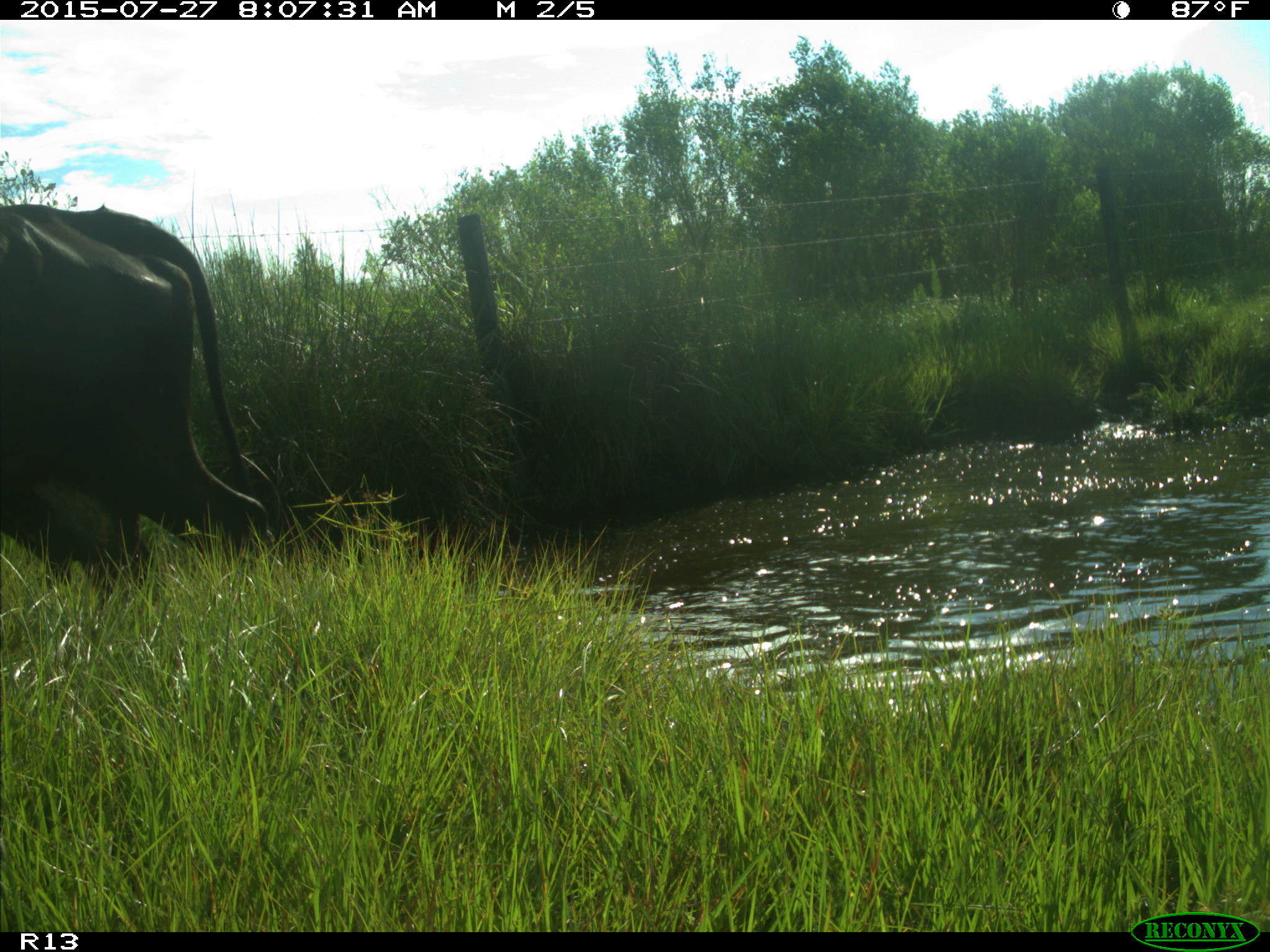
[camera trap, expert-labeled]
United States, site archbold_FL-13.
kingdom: Animalia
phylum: Chordata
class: Mammalia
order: Artiodactyla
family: Suidae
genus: Sus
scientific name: Sus scrofa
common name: wild boar